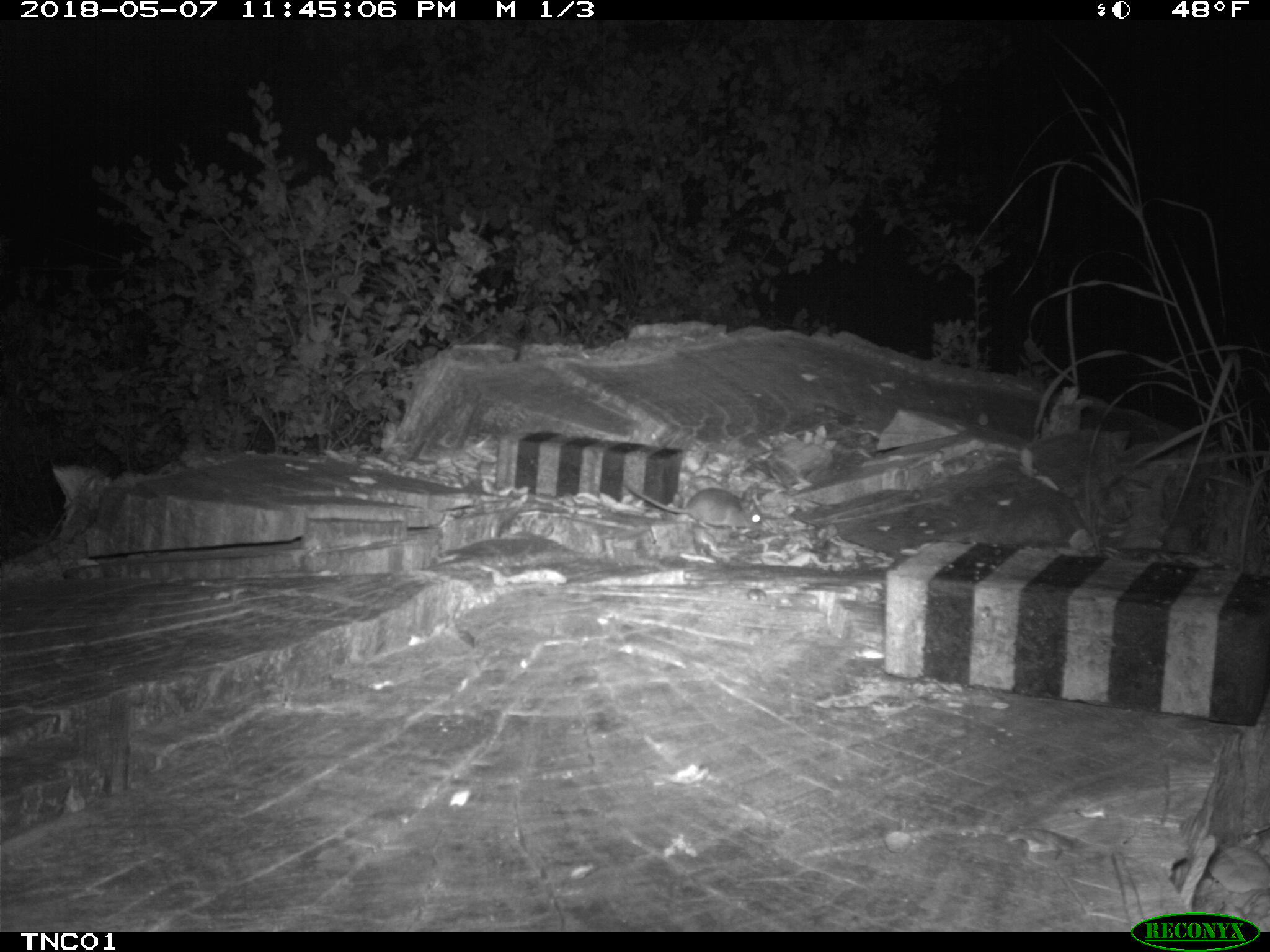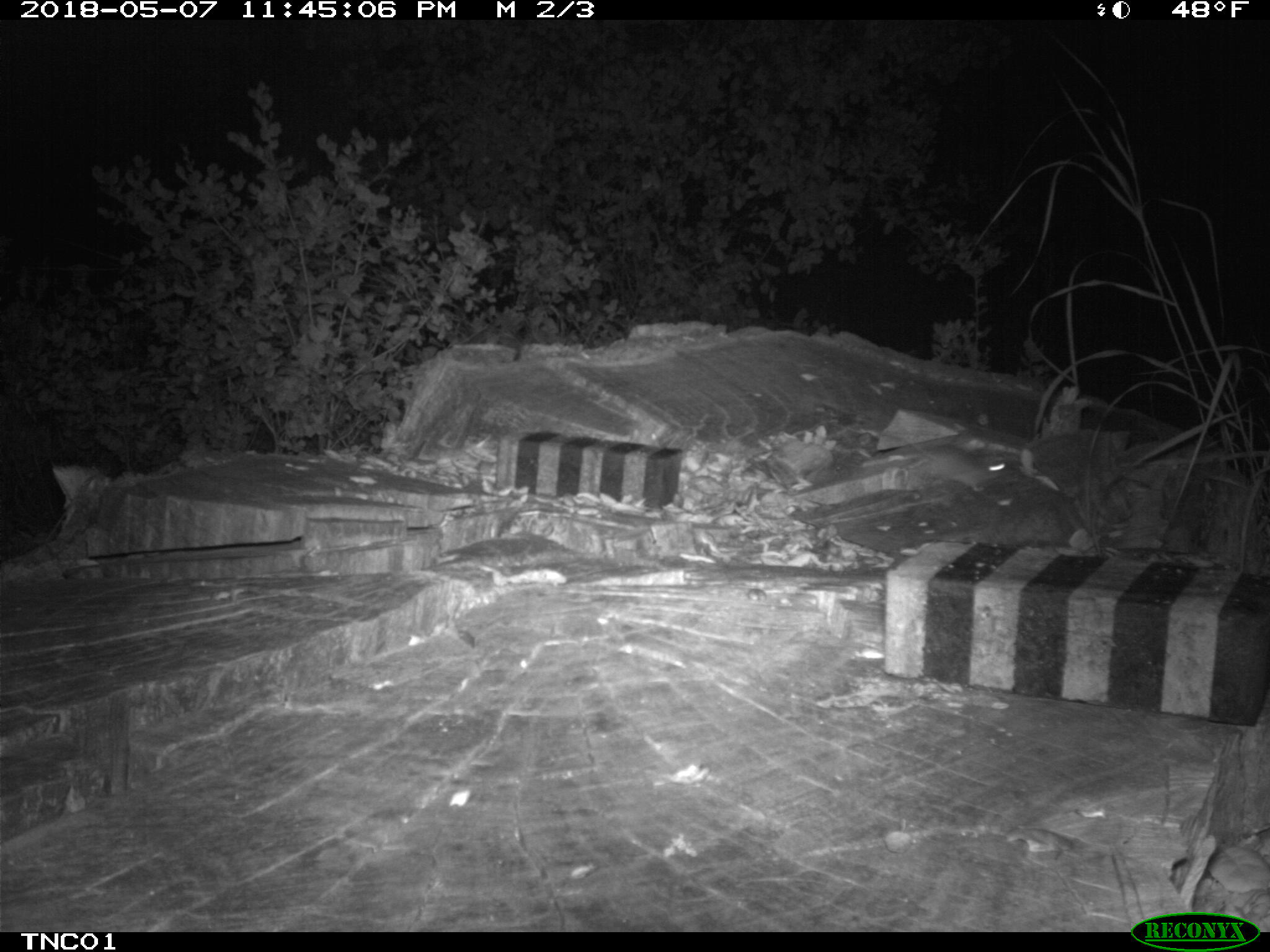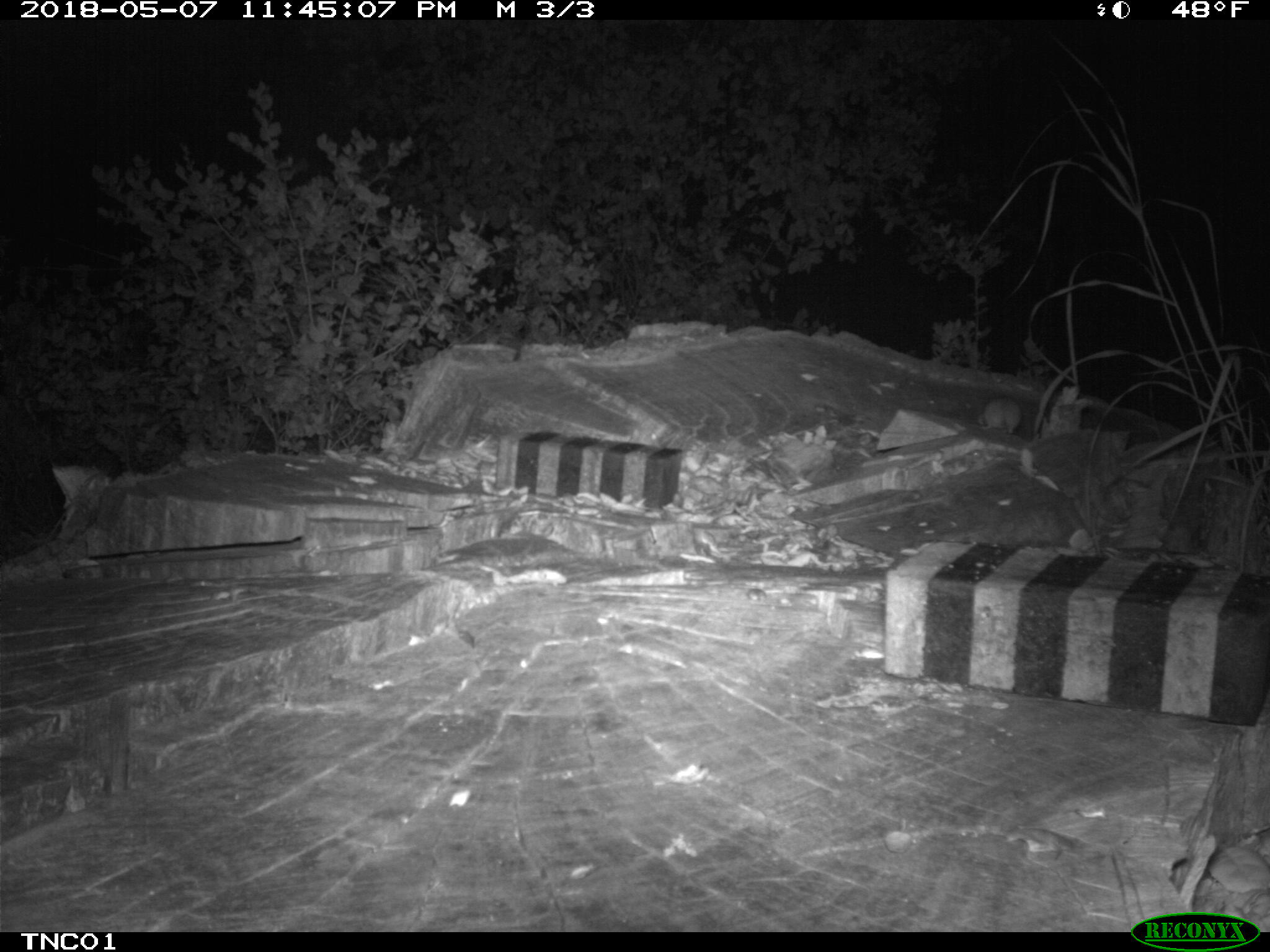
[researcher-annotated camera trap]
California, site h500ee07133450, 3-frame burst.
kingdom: Animalia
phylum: Chordata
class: Mammalia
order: Rodentia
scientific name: Rodentia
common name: rodent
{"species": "rodent (Rodentia)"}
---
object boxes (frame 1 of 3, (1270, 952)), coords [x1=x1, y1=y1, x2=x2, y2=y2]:
rodent: [x1=625, y1=481, x2=765, y2=531]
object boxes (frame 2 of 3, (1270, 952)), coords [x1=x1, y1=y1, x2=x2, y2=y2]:
rodent: [x1=903, y1=433, x2=1006, y2=492]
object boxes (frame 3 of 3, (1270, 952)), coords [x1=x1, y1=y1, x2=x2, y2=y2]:
rodent: [x1=975, y1=395, x2=1022, y2=434]